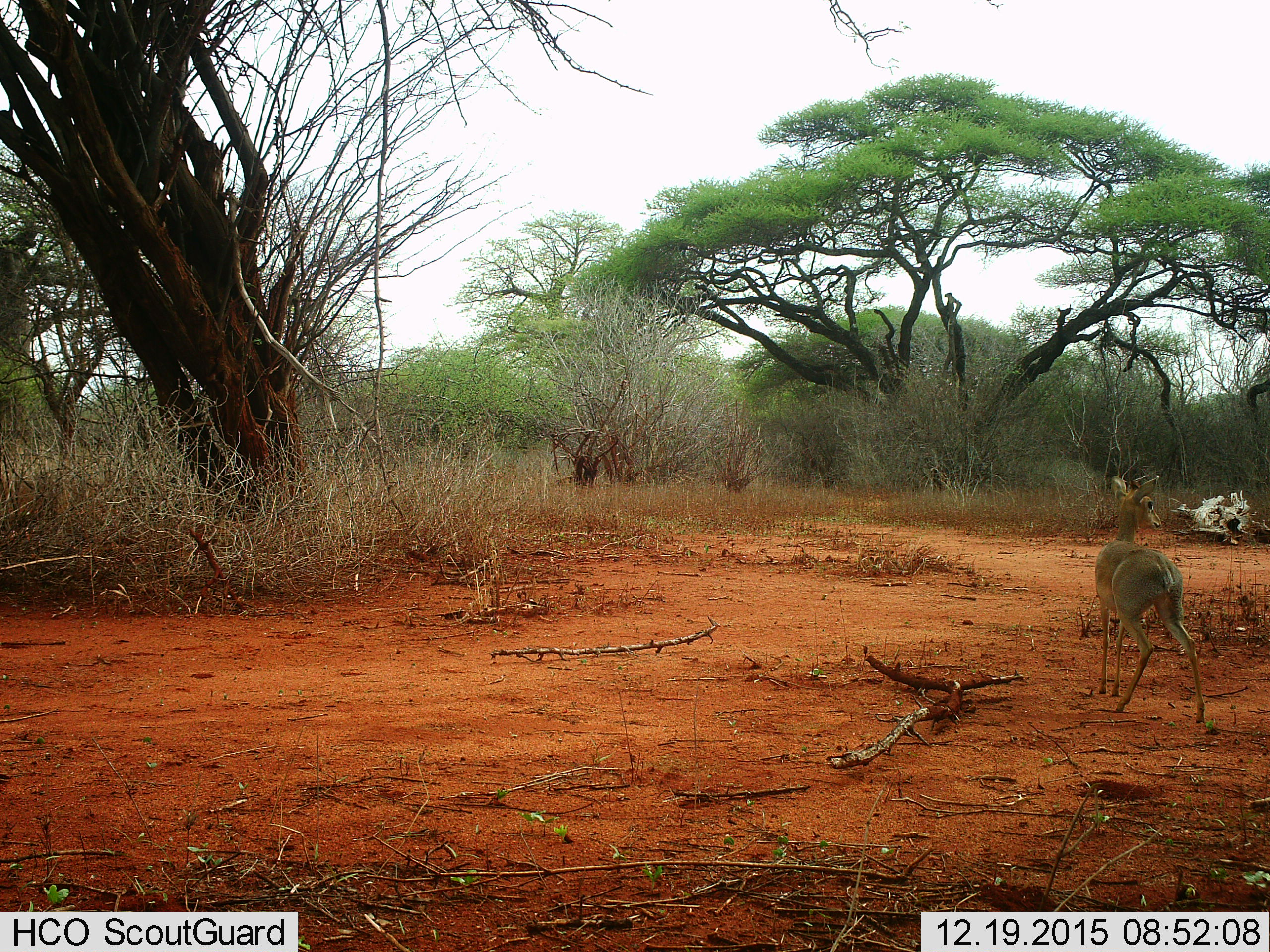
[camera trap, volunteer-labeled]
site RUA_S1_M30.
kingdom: Animalia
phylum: Chordata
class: Mammalia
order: Artiodactyla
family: Bovidae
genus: Madoqua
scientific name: Madoqua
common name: dik-dik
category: dikdik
Dikdik (dik-dik) (Madoqua), count 1. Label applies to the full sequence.